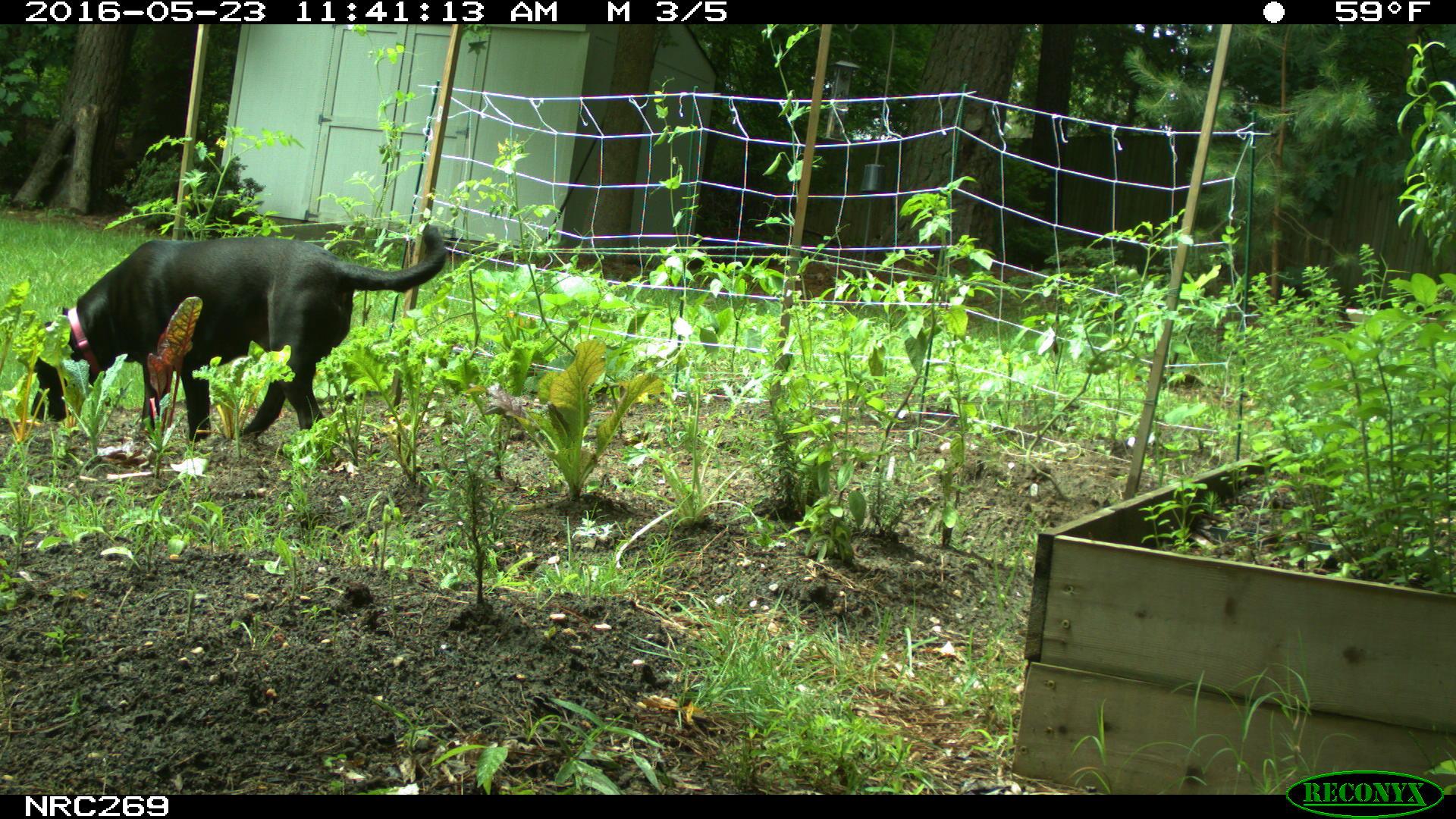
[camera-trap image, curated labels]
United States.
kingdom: Animalia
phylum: Chordata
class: Mammalia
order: Carnivora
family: Canidae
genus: Canis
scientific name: Canis familiaris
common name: domestic dog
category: Dog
Dog (domestic dog) (Canis familiaris).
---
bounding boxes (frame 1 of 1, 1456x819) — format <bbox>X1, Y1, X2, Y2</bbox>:
Dog: <bbox>26, 216, 461, 458</bbox>